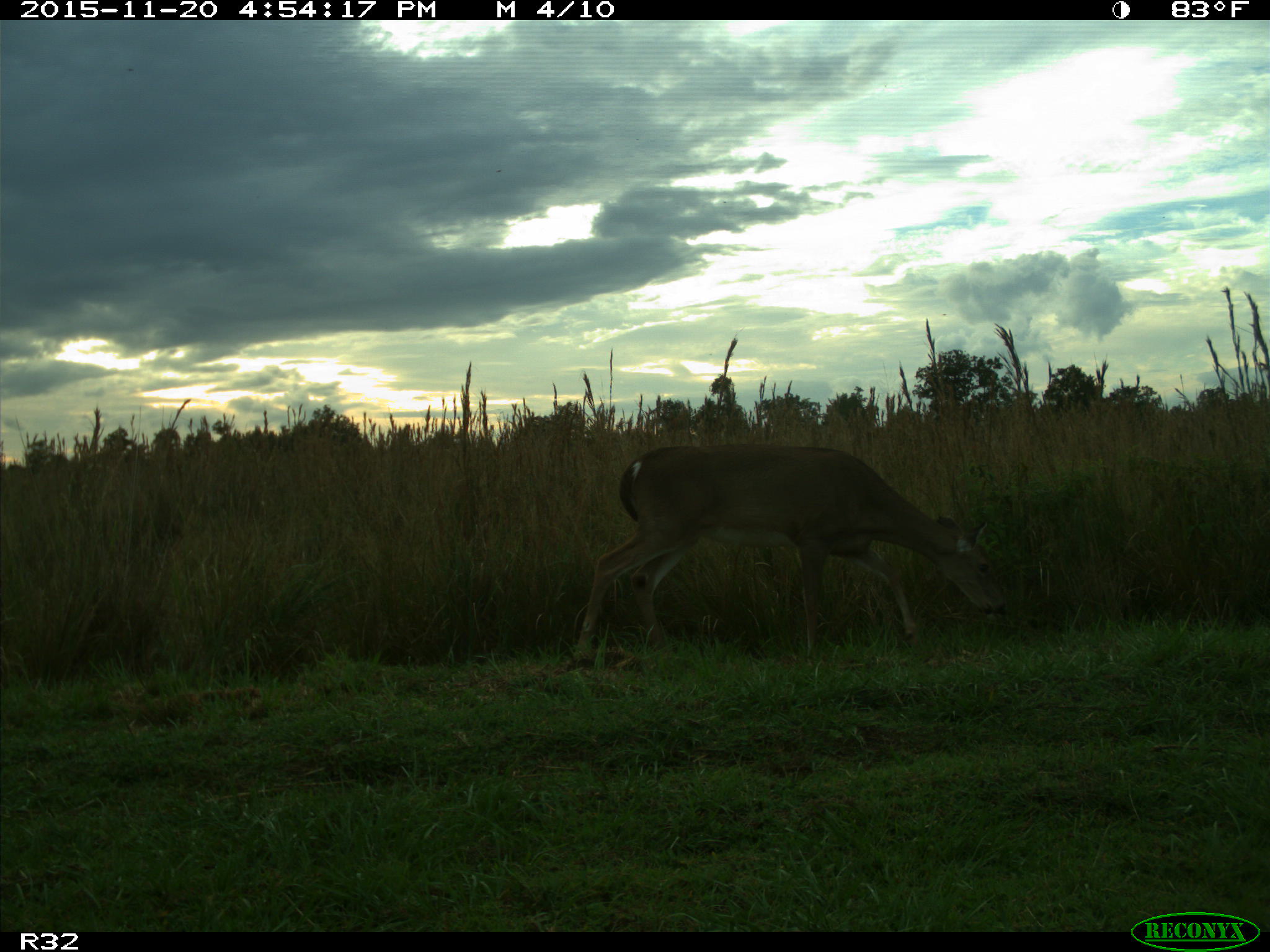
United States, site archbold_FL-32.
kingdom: Animalia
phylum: Chordata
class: Mammalia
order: Artiodactyla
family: Cervidae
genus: Odocoileus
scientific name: Odocoileus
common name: deer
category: unidentified deer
Unidentified deer (deer) (Odocoileus).